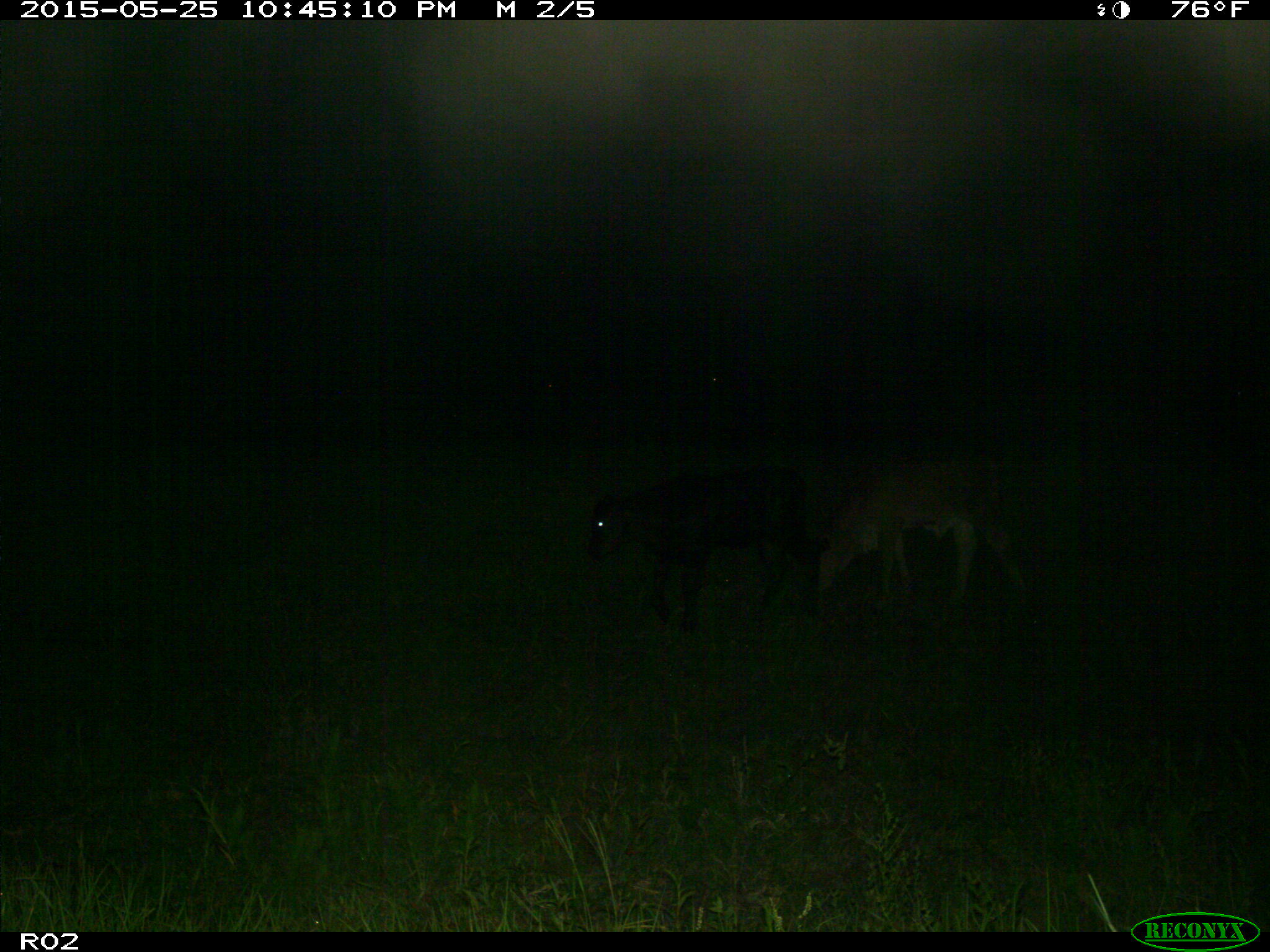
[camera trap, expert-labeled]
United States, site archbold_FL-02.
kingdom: Animalia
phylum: Chordata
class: Mammalia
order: Artiodactyla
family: Bovidae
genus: Bos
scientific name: Bos taurus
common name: domestic cow